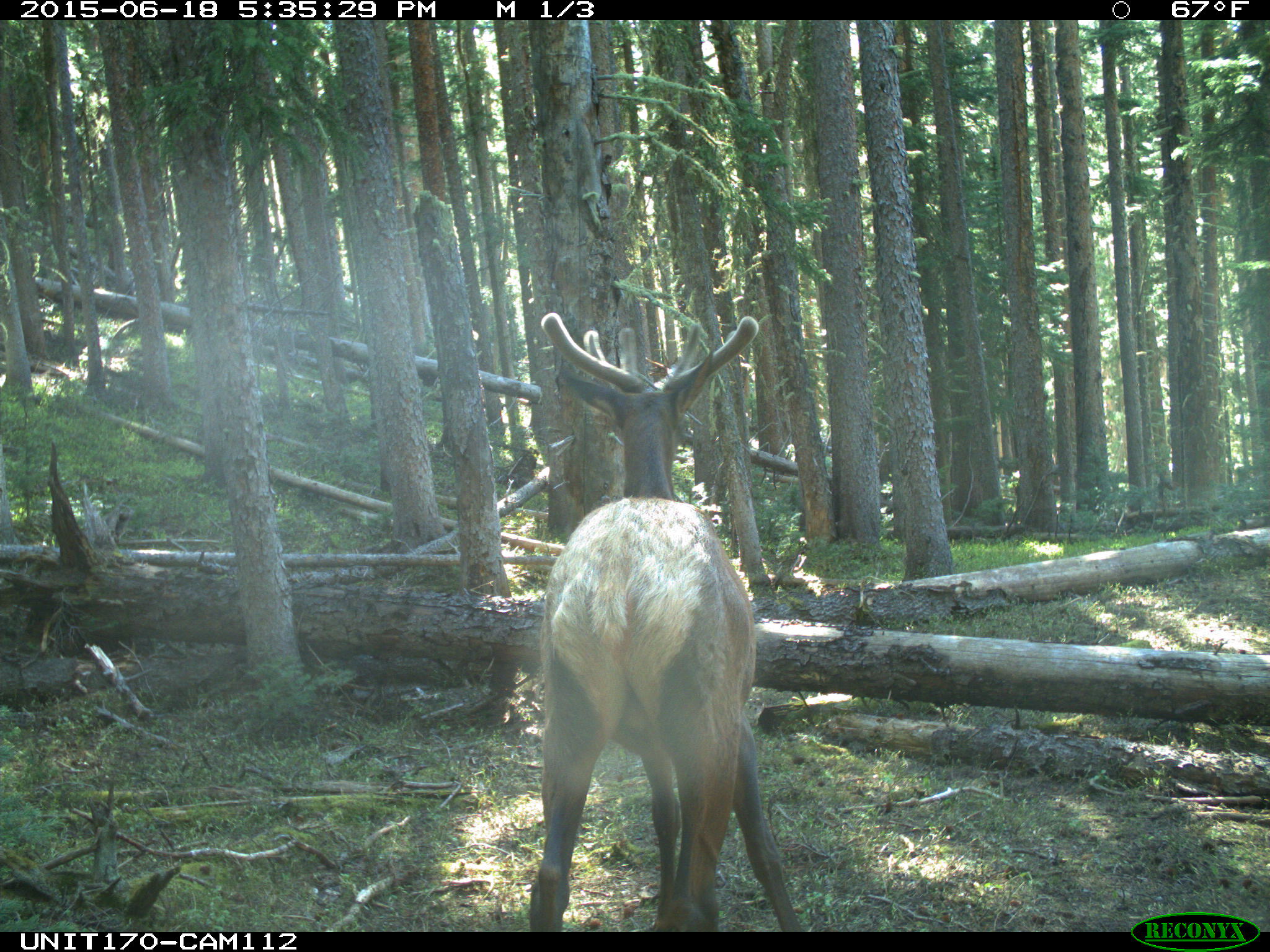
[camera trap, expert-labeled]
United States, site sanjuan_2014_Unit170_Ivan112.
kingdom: Animalia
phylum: Chordata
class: Mammalia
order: Artiodactyla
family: Cervidae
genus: Cervus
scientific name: Cervus elaphus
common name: red deer